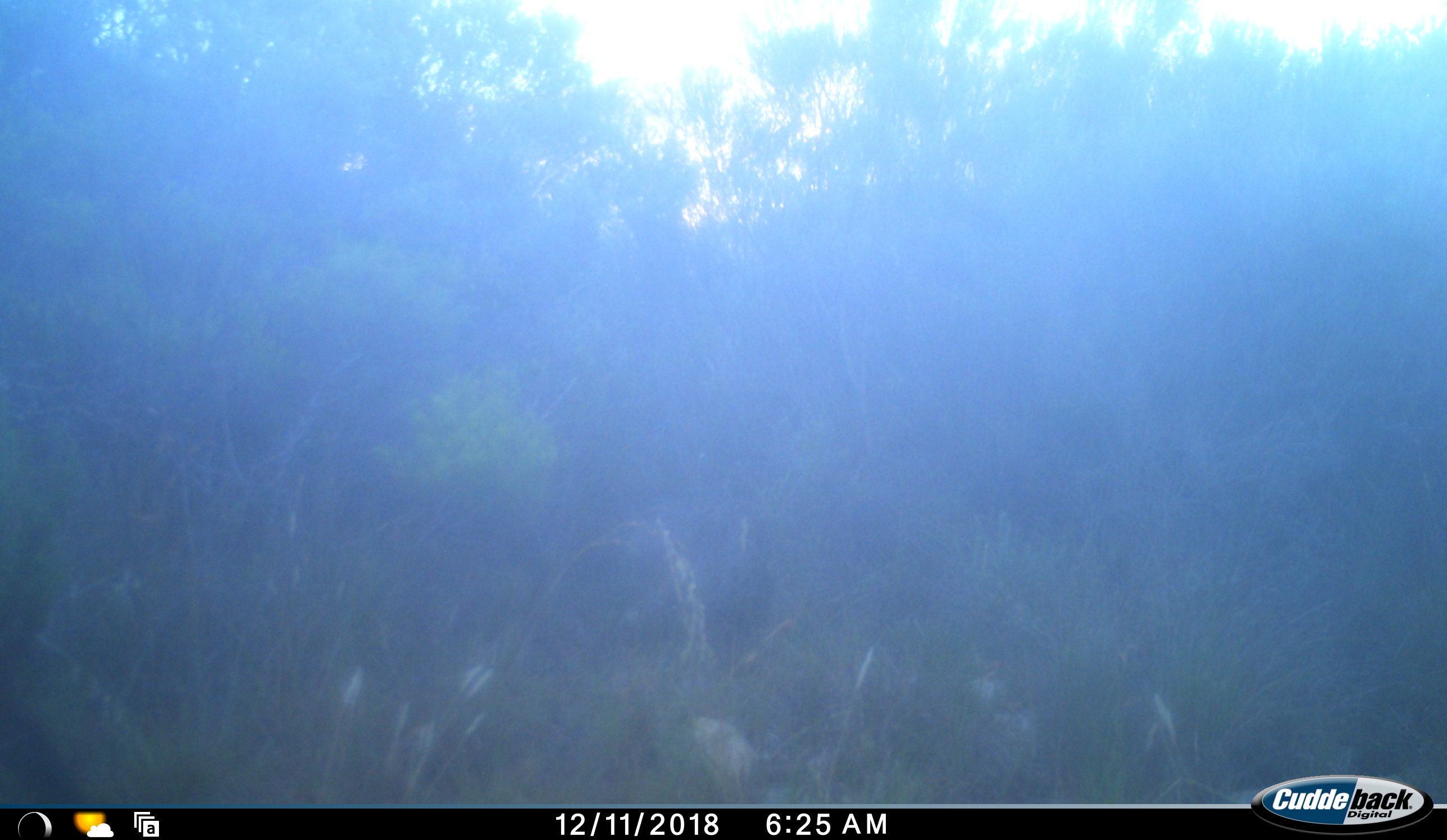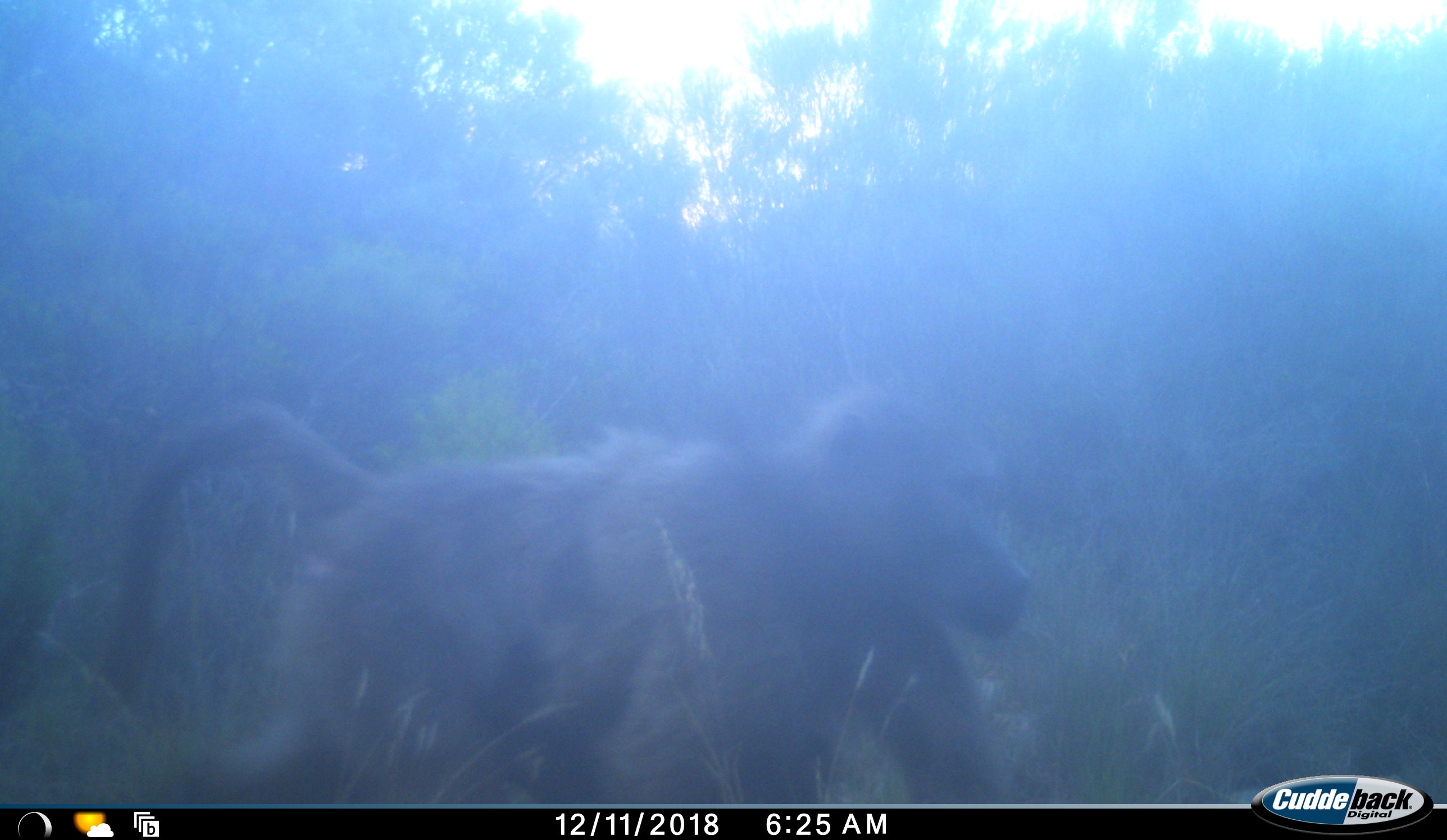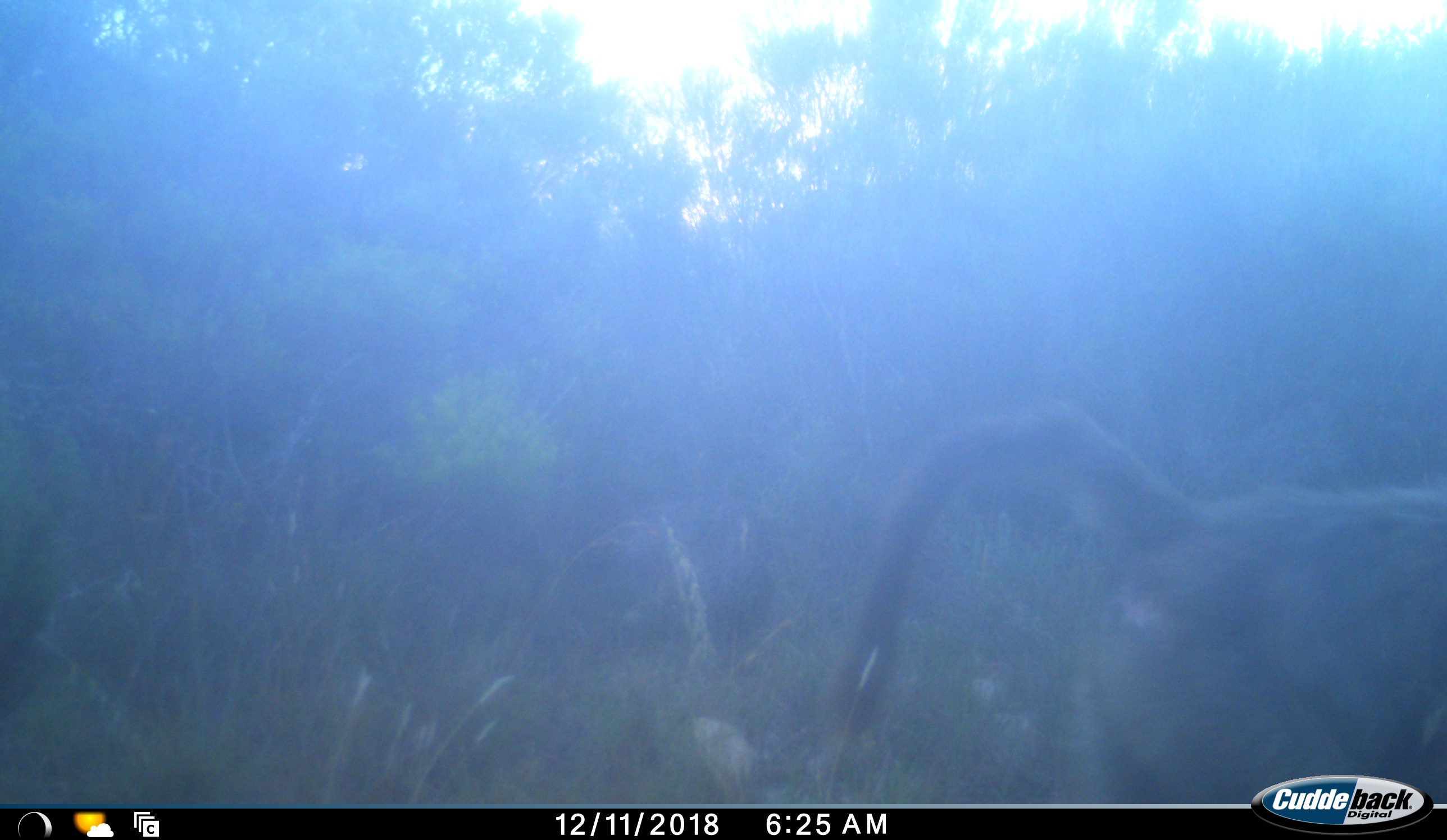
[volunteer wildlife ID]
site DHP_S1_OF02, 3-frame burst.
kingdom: Animalia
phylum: Chordata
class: Mammalia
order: Primates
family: Cercopithecidae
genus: Papio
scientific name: Papio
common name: baboon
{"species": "baboon (Papio)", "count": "1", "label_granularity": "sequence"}